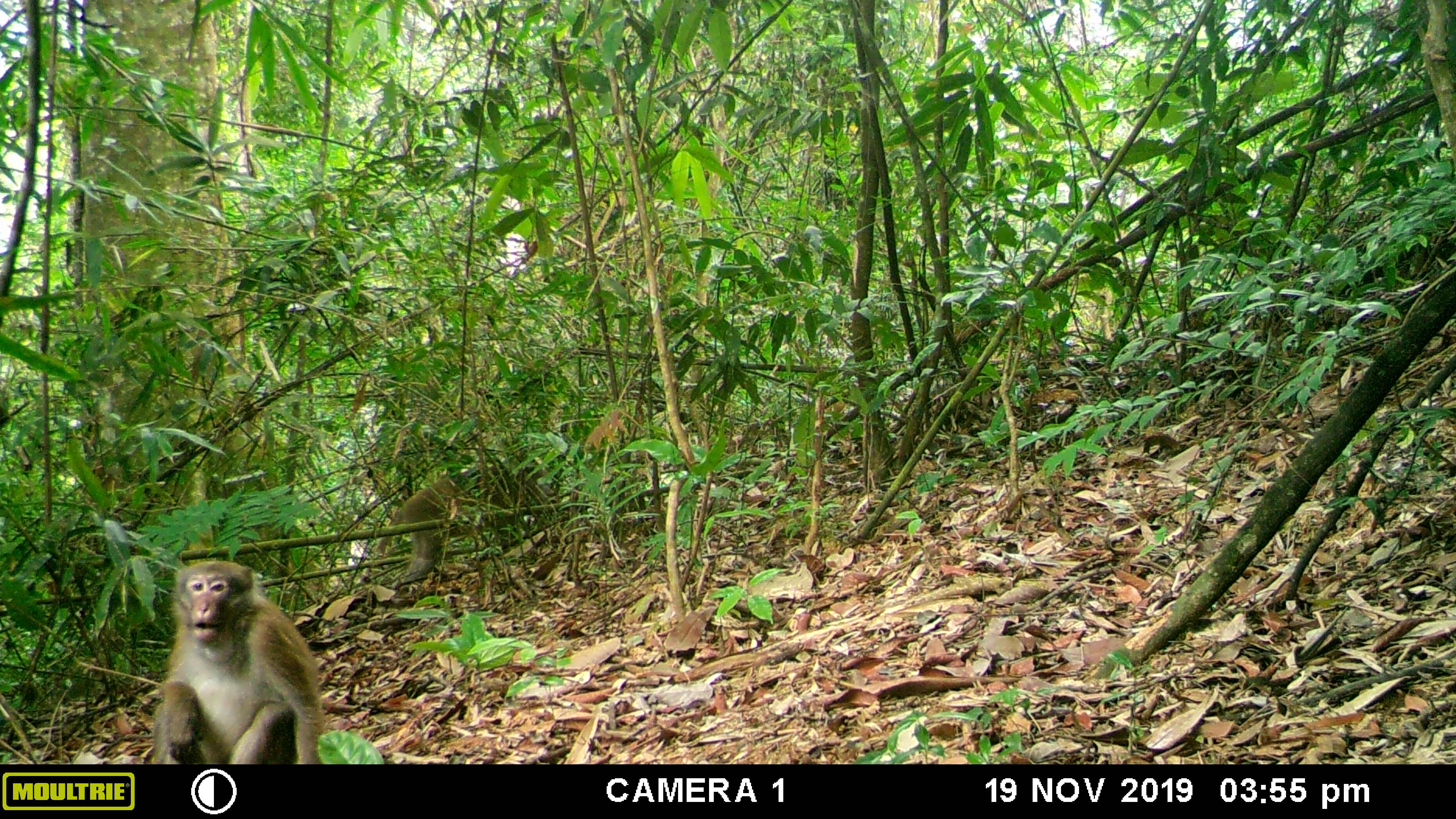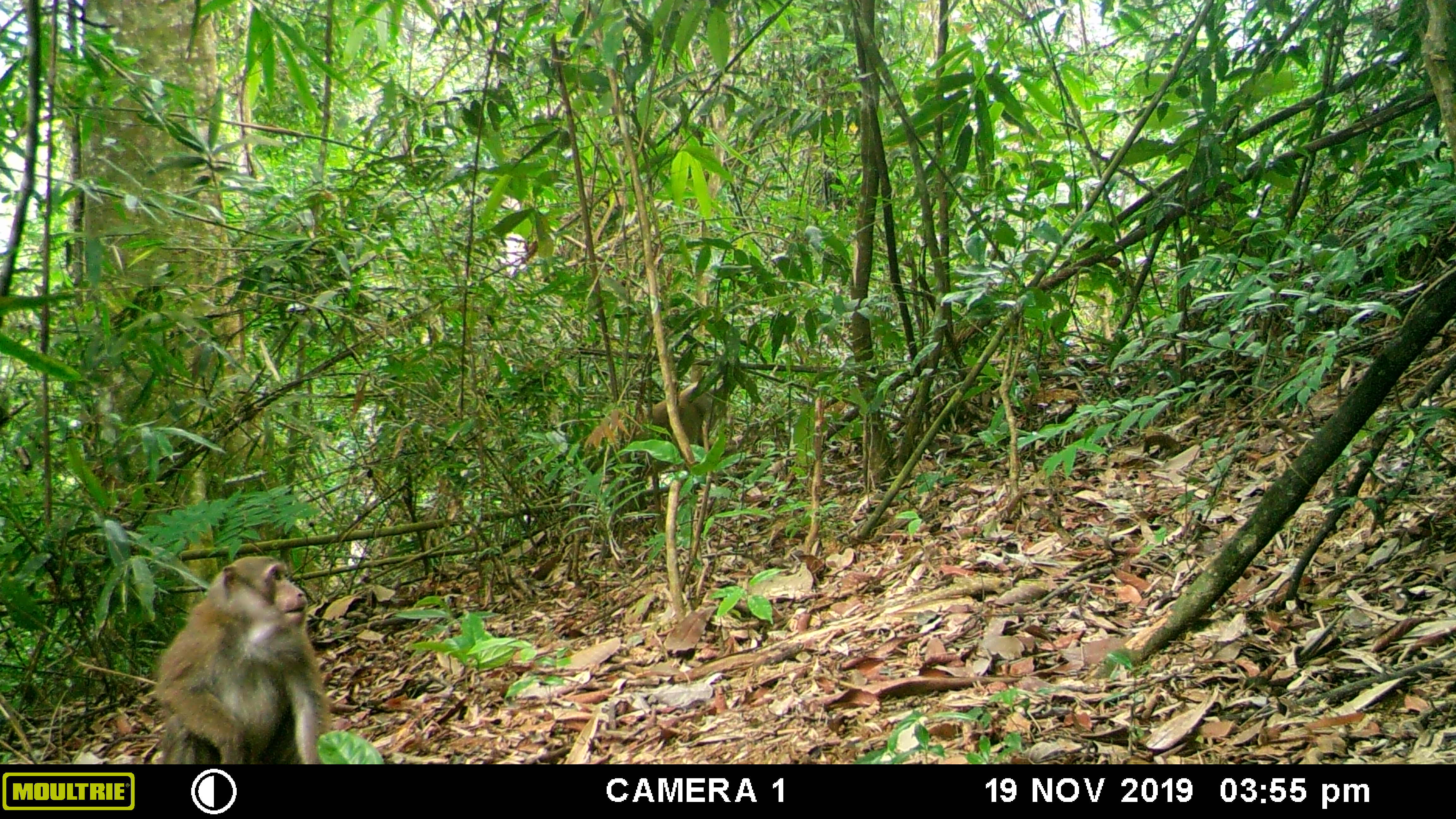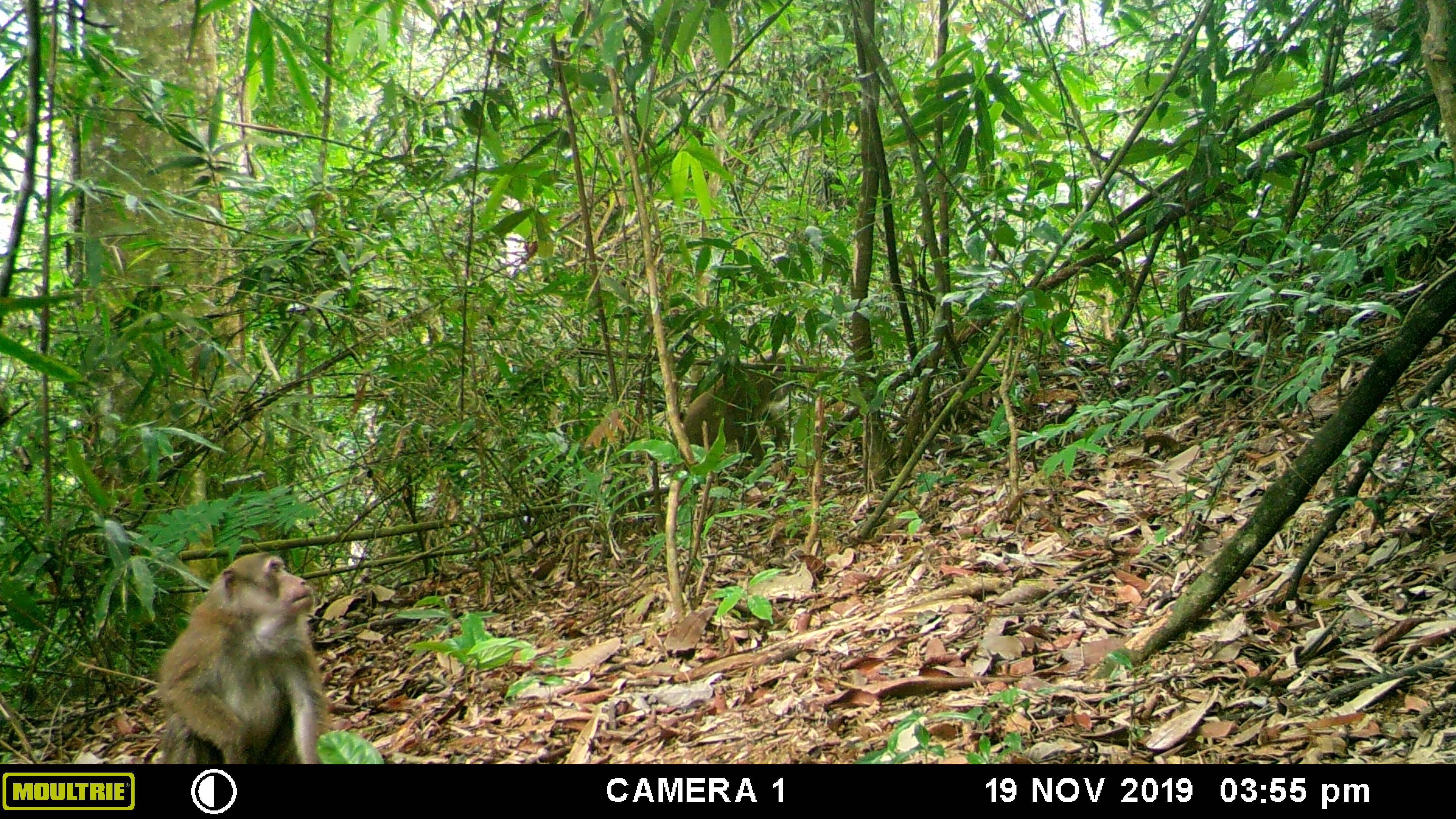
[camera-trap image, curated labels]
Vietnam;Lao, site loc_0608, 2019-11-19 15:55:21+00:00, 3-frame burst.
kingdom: Animalia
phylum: Chordata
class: Mammalia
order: Primates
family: Cercopithecidae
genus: Macaca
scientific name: Macaca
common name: macaques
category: assam or rhesus macaque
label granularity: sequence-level